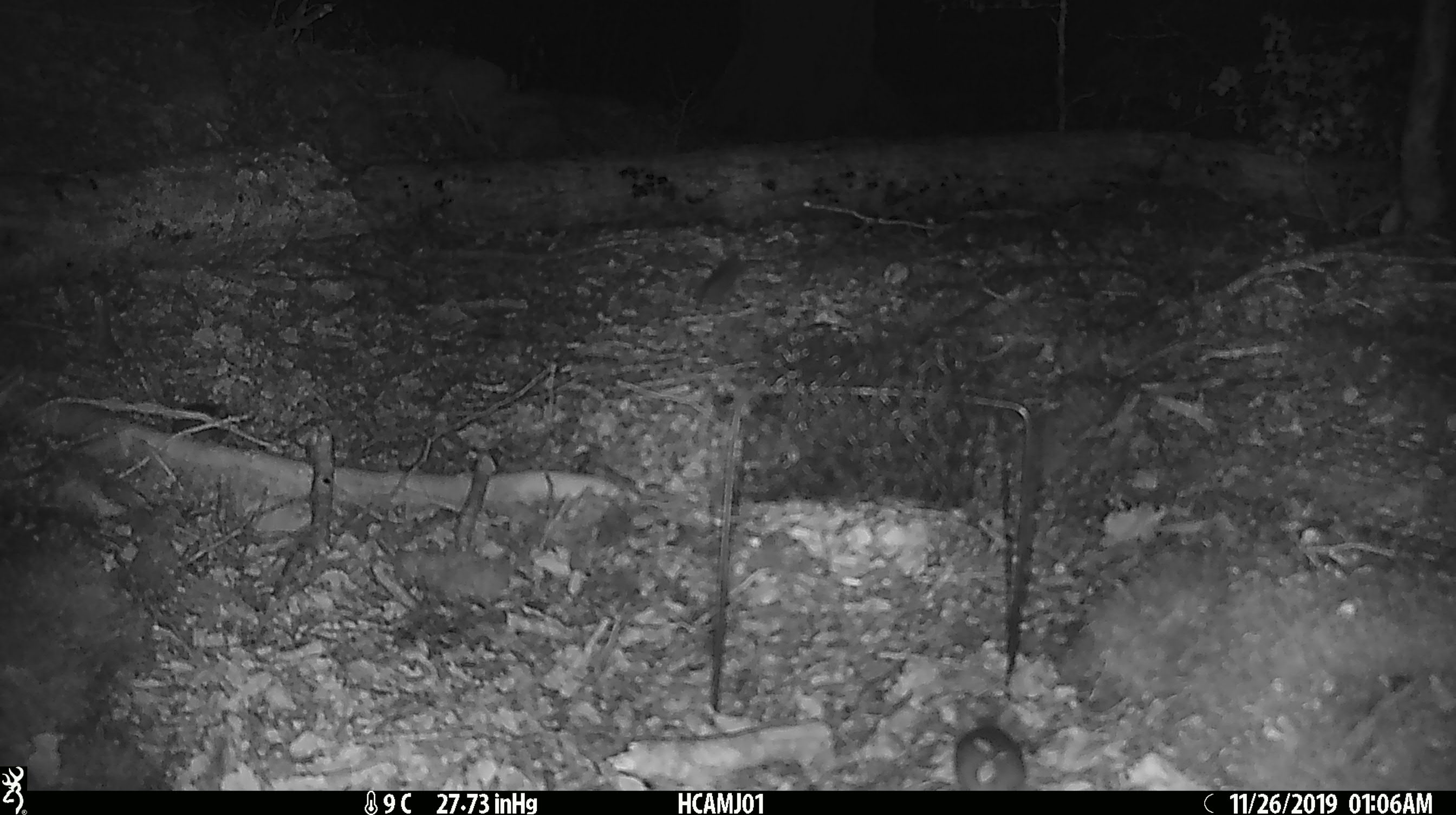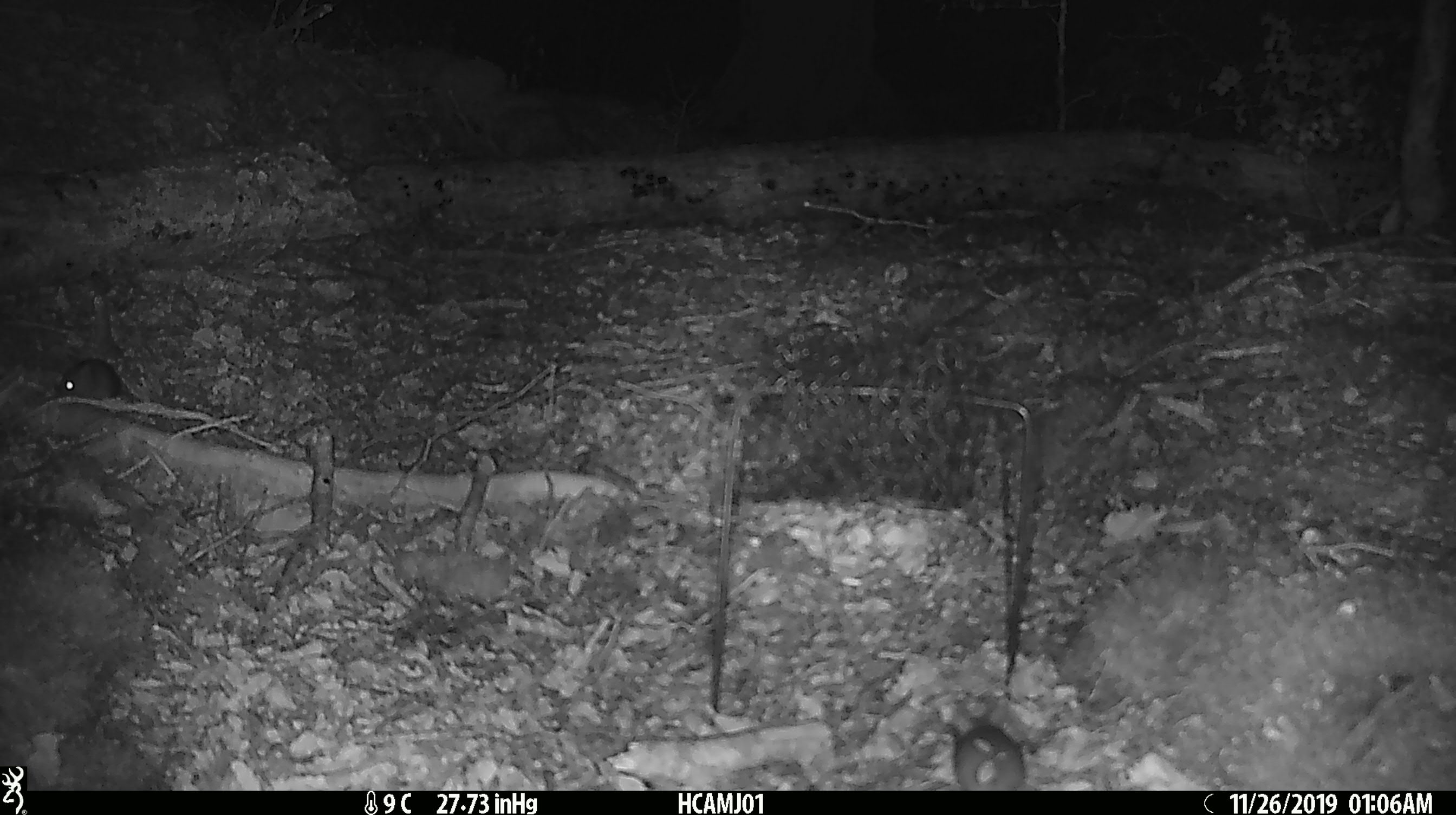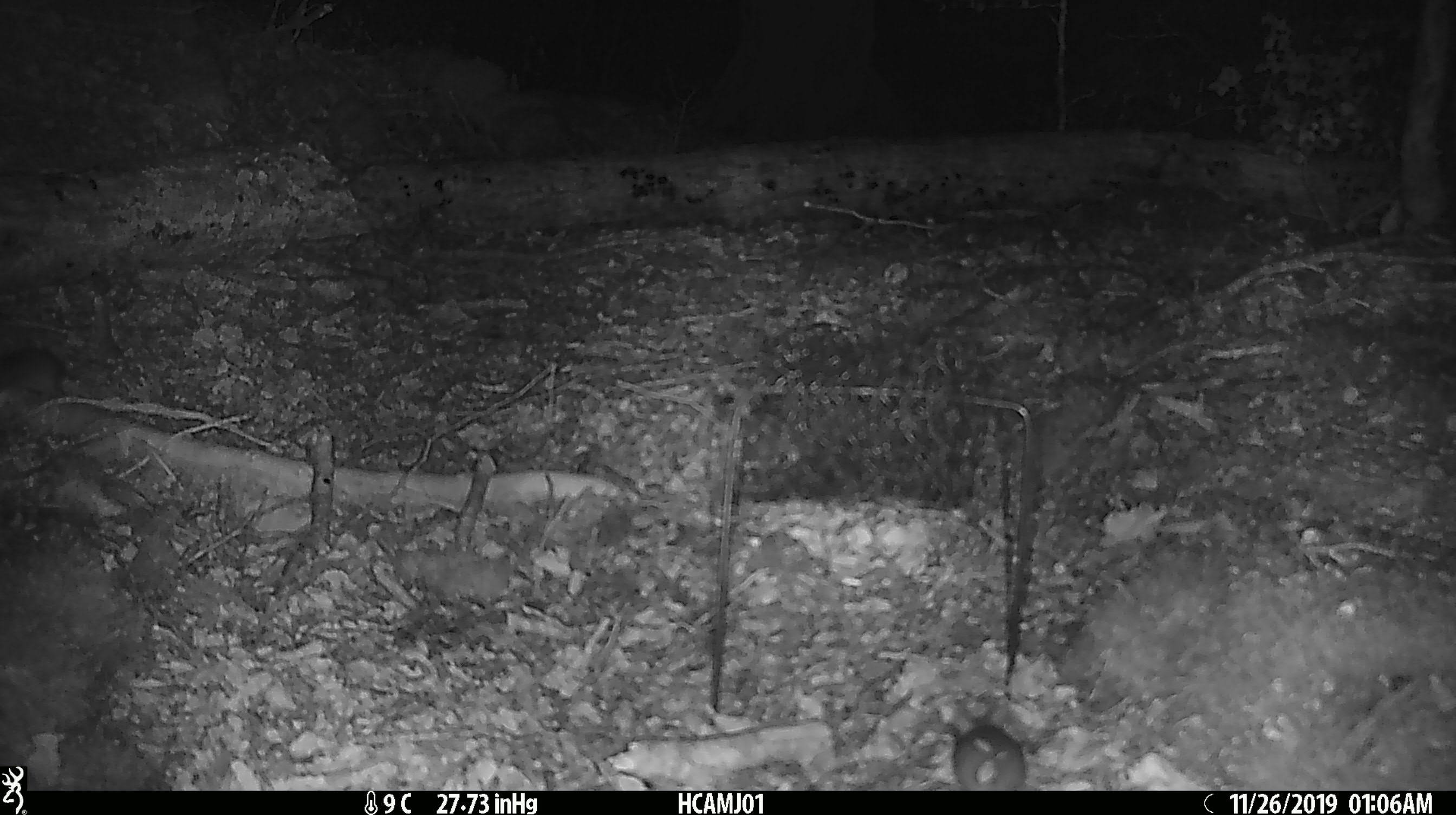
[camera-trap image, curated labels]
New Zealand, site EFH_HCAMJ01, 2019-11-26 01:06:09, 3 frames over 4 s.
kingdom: Animalia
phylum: Chordata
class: Mammalia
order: Rodentia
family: Muridae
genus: Mus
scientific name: Mus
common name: mouse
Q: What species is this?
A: Mouse (Mus).